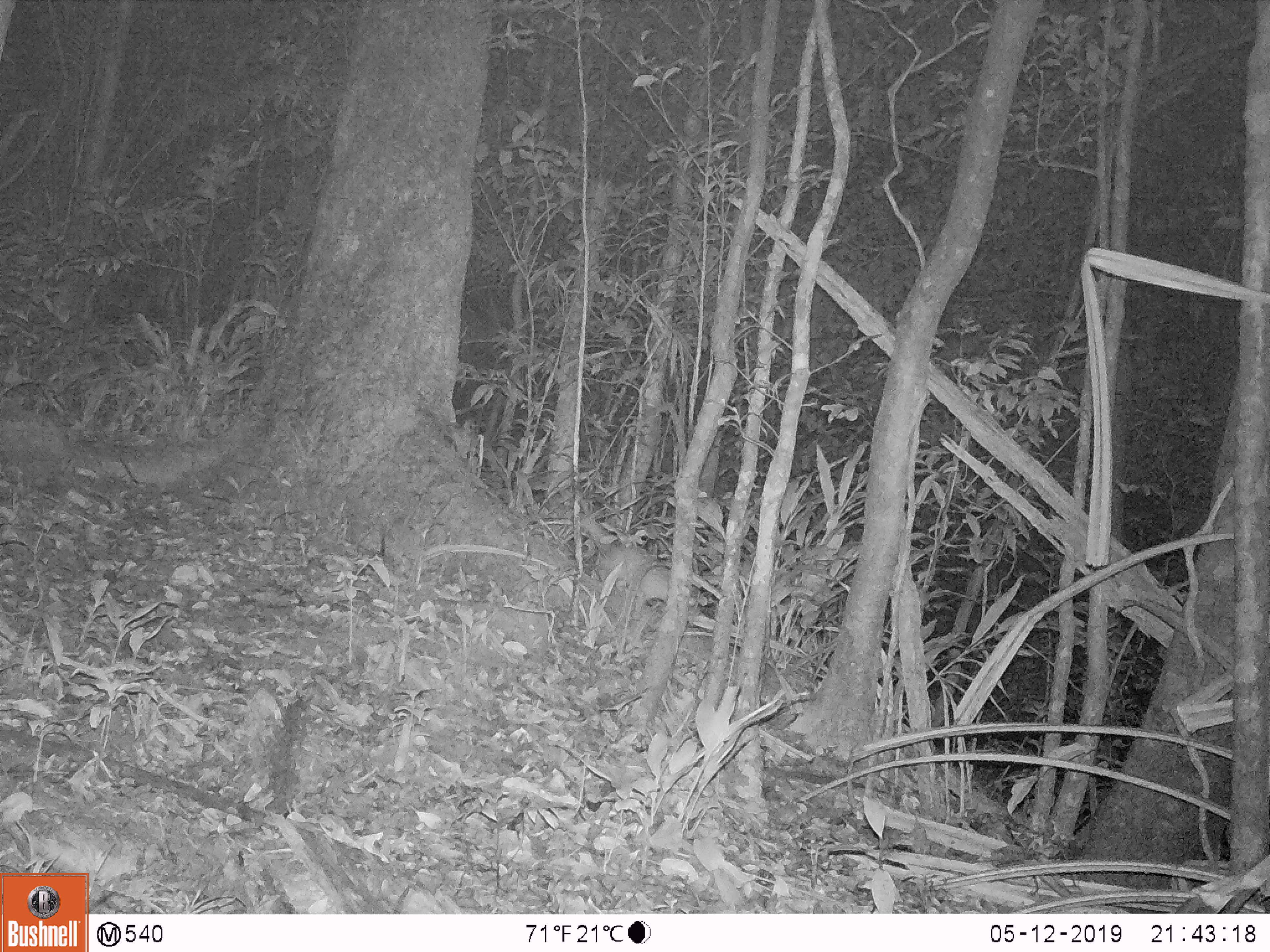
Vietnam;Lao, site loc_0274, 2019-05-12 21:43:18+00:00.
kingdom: Animalia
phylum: Chordata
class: Mammalia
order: Carnivora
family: Mustelidae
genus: Melogale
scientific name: Melogale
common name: ferret badger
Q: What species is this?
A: Ferret badger (Melogale).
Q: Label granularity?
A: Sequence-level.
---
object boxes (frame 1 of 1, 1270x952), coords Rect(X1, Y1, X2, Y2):
ferret badger: Rect(581, 516, 669, 606)